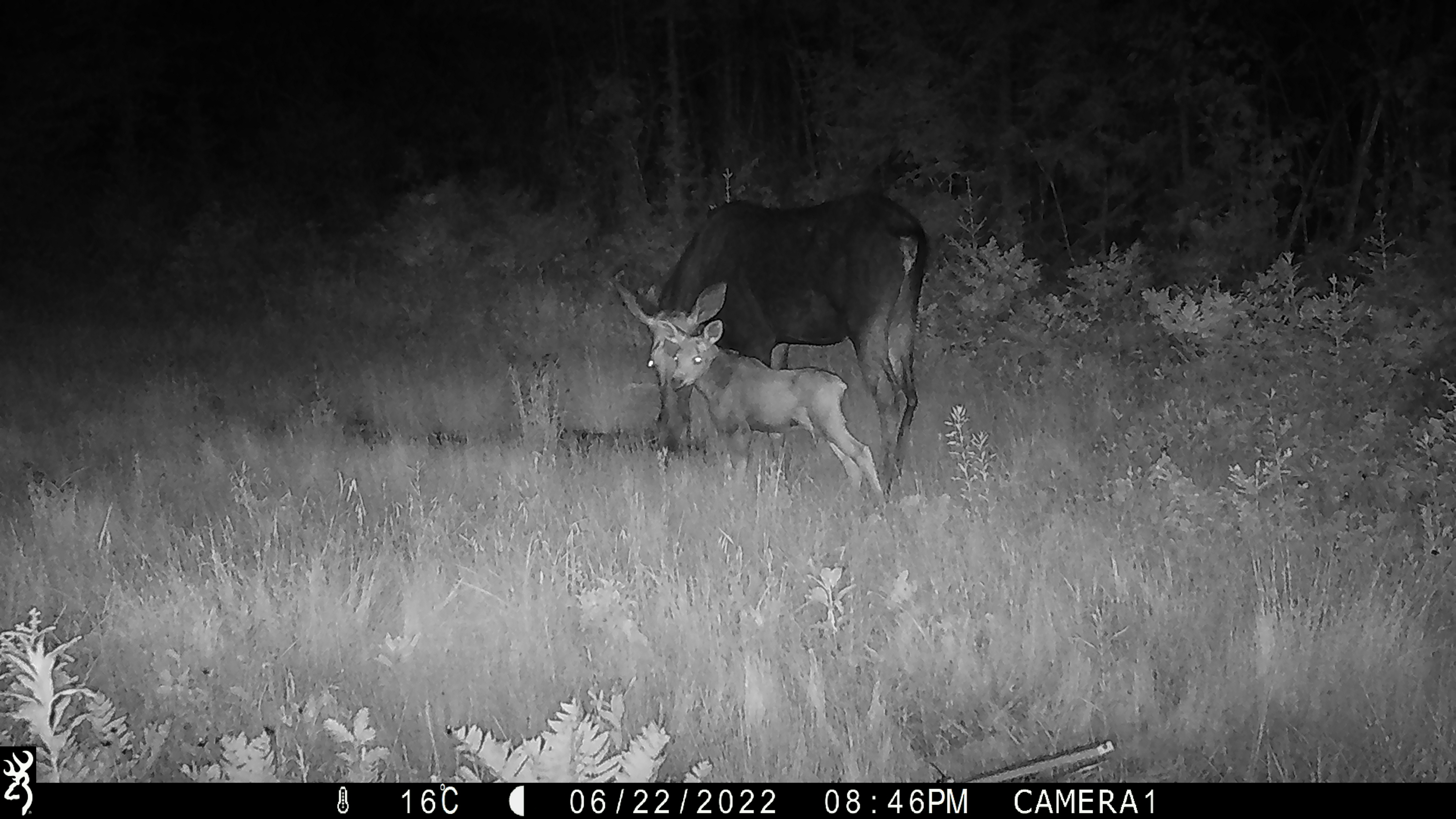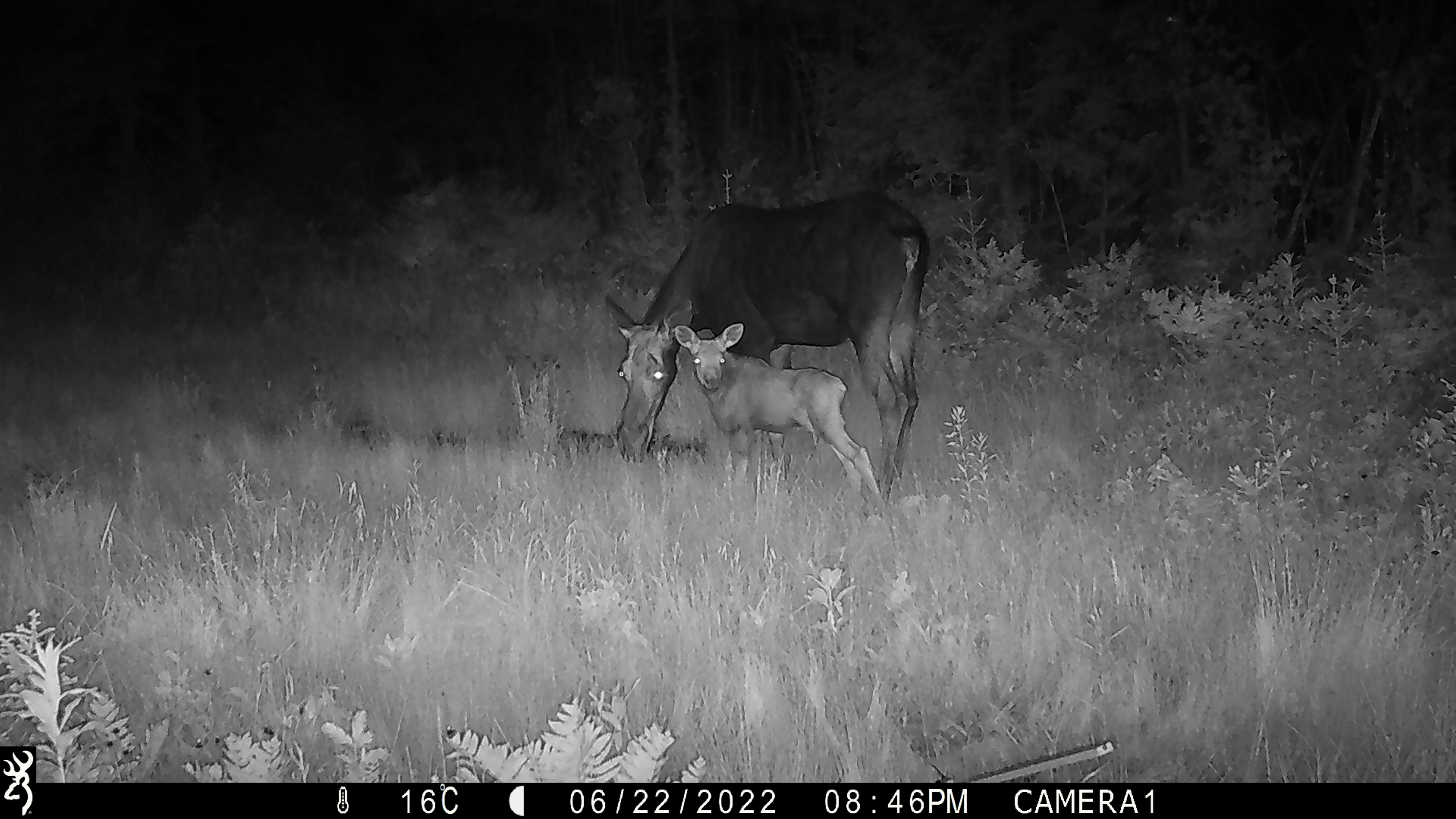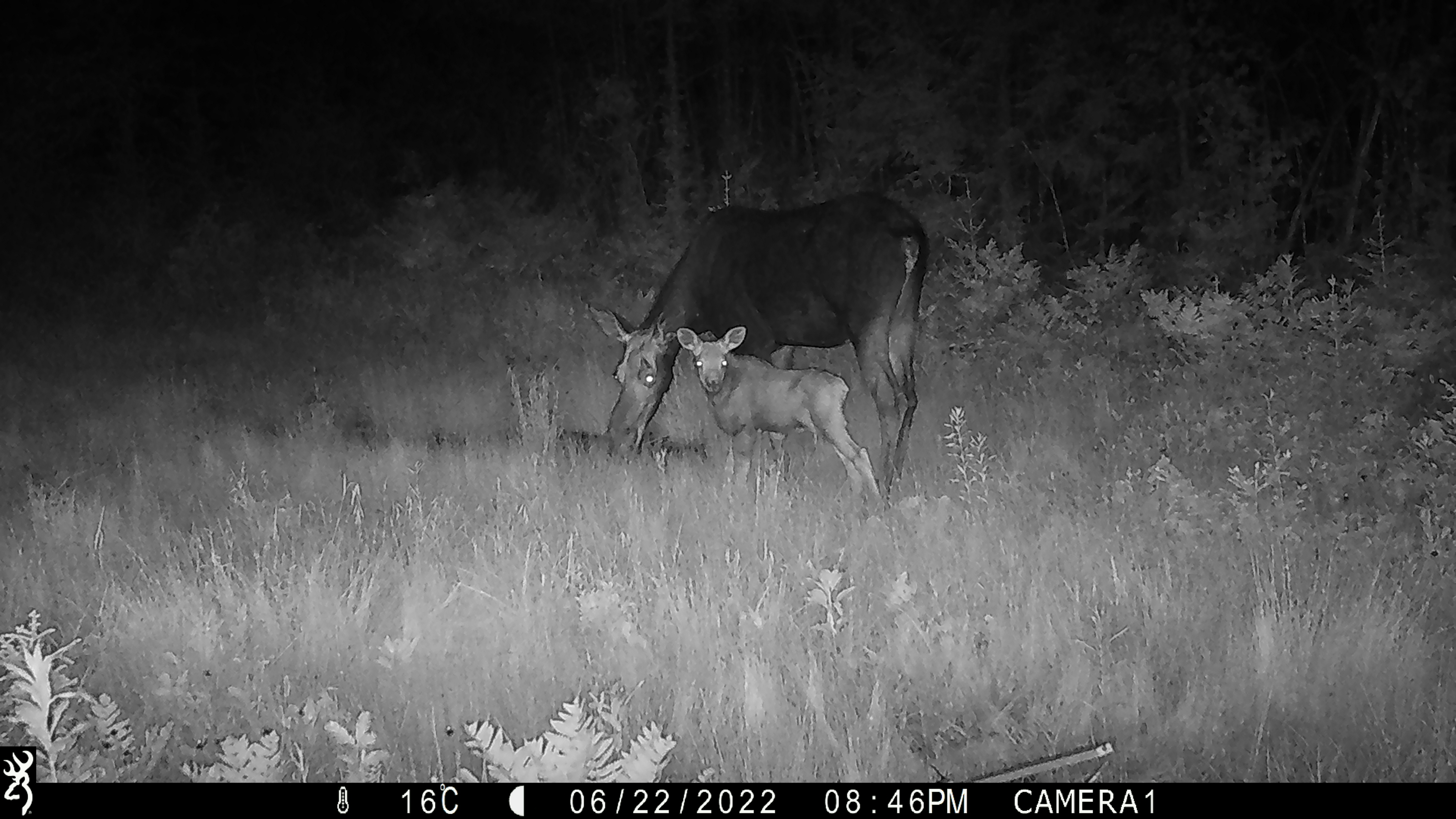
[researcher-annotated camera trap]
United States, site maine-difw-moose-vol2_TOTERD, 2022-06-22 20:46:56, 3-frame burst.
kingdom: Animalia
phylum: Chordata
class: Mammalia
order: Artiodactyla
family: Cervidae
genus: Alces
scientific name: Alces alces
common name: moose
Moose (Alces alces).